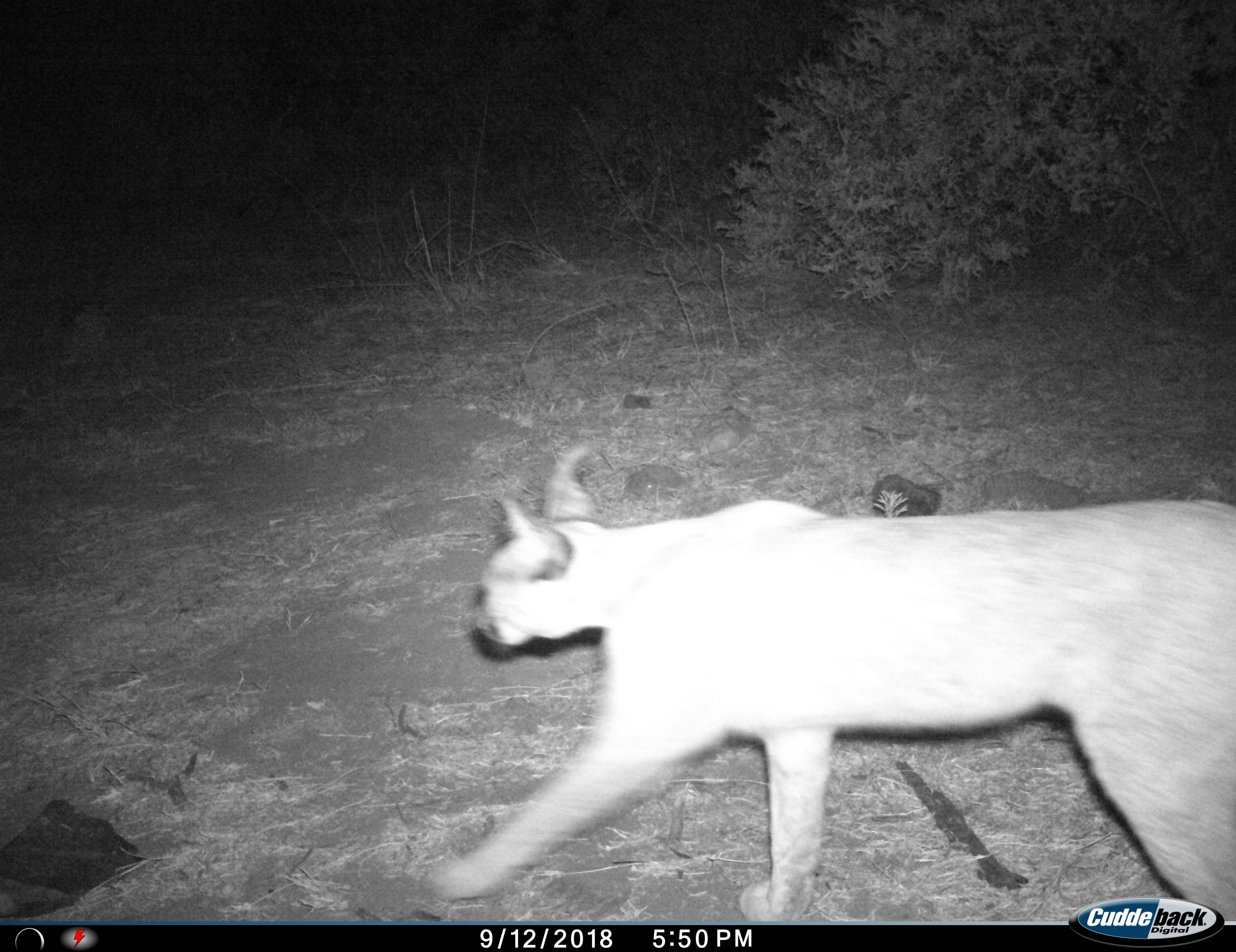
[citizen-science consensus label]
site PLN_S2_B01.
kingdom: Animalia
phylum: Chordata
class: Mammalia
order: Carnivora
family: Felidae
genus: Caracal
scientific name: Caracal caracal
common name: caracal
Caracal (Caracal caracal), count 1. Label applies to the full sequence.